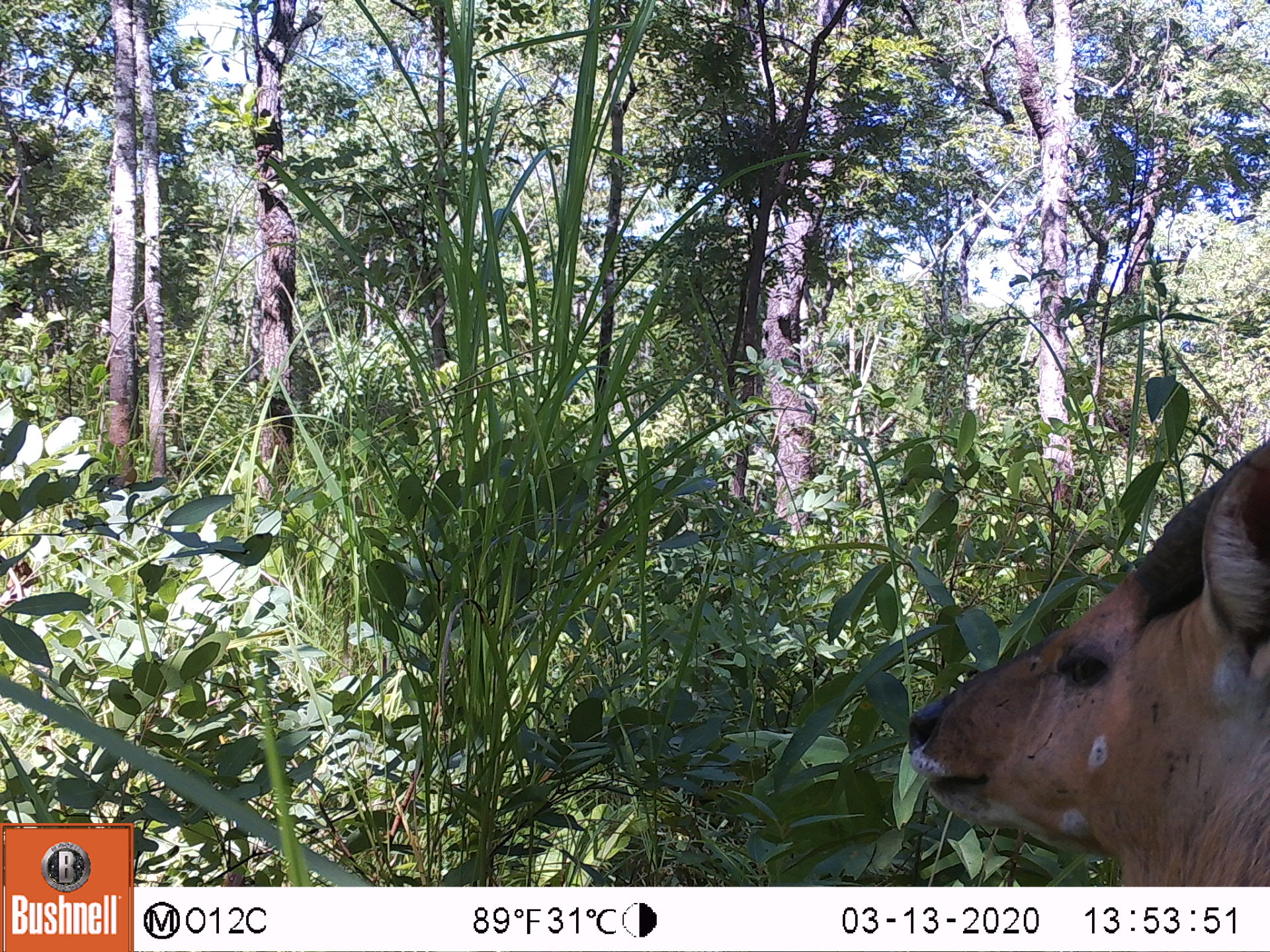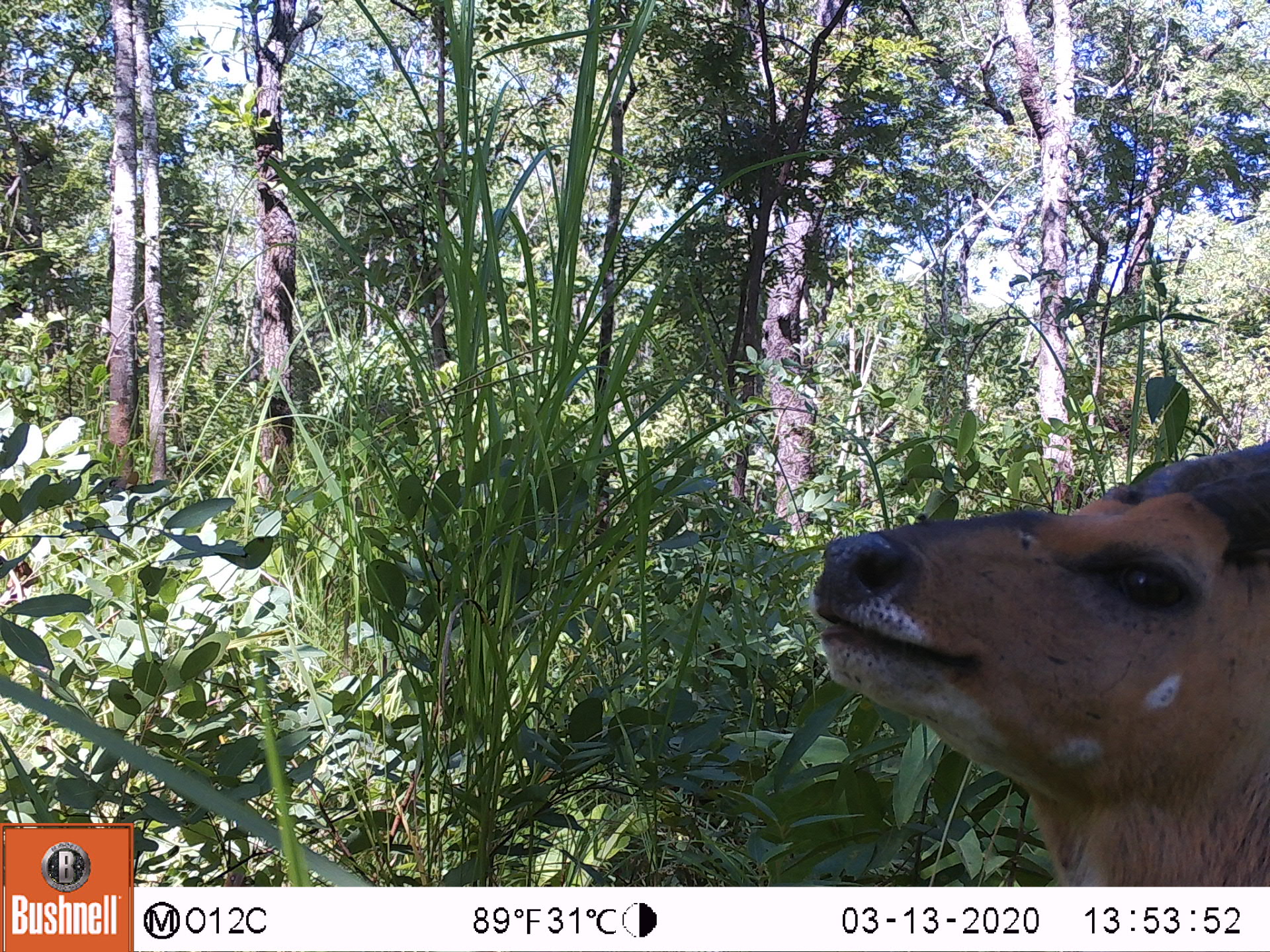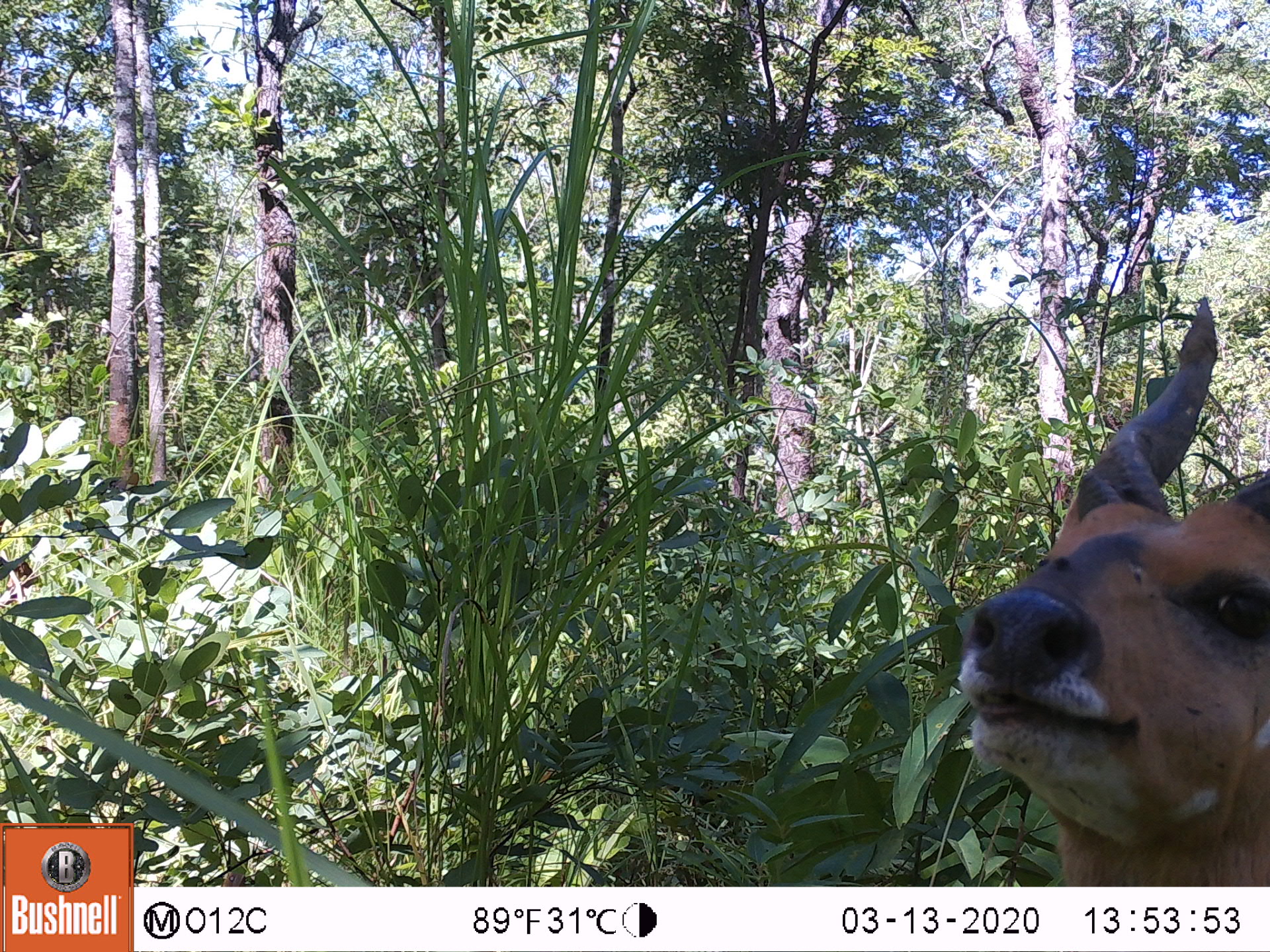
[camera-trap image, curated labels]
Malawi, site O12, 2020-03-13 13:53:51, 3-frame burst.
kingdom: Animalia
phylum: Chordata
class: Mammalia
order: Artiodactyla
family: Bovidae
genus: Tragelaphus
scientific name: Tragelaphus sylvaticus sylvaticus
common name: cape bushbuck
Cape bushbuck (Tragelaphus sylvaticus sylvaticus), count 1.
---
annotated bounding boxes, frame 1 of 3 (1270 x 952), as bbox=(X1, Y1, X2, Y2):
cape bushbuck: bbox=(903, 435, 1267, 882)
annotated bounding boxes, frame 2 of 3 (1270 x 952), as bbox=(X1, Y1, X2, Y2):
cape bushbuck: bbox=(810, 437, 1265, 883)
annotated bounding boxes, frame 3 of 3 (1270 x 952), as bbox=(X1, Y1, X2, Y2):
cape bushbuck: bbox=(954, 294, 1268, 878)